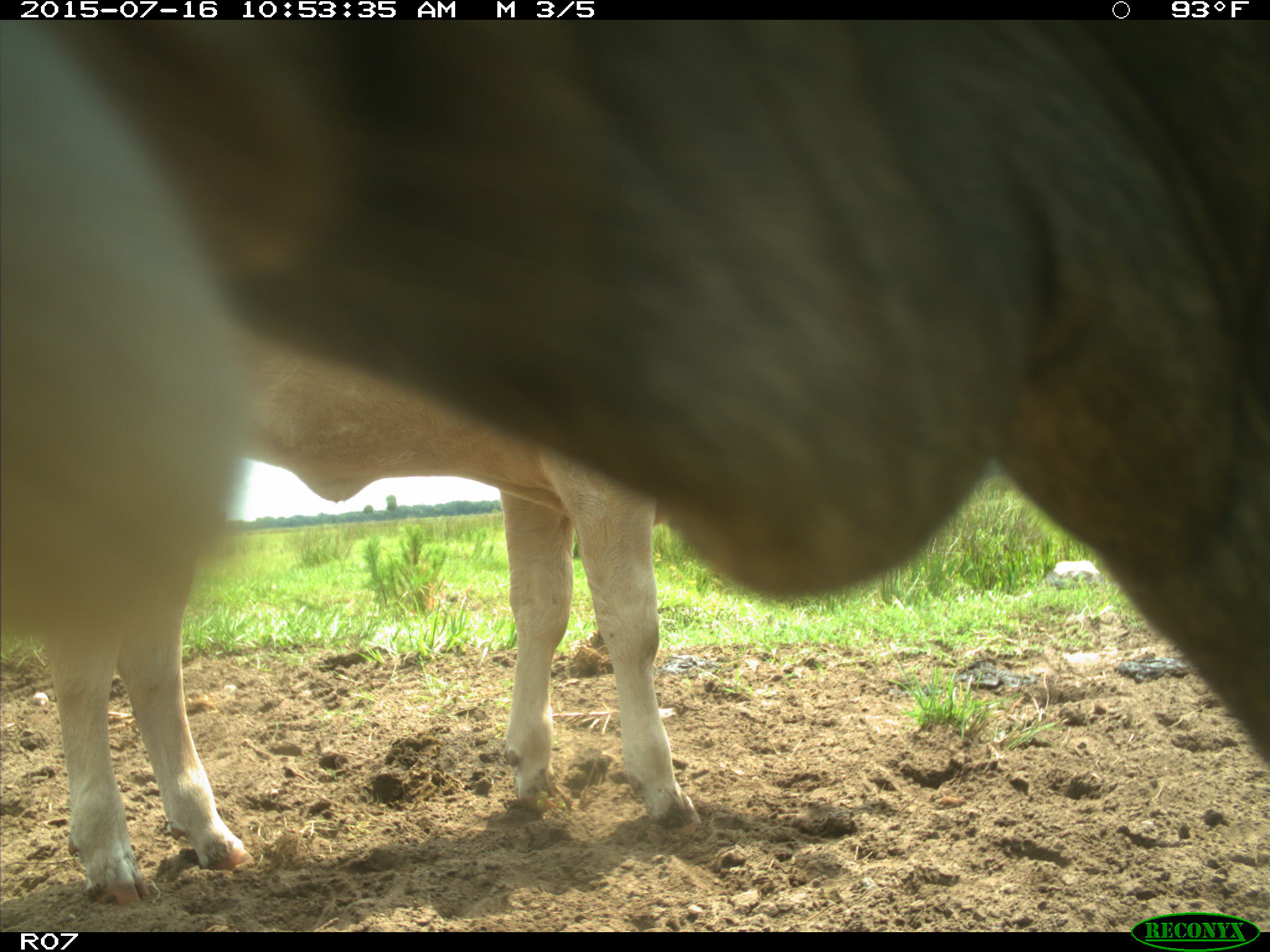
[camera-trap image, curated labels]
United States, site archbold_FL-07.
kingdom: Animalia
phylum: Chordata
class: Mammalia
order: Artiodactyla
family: Bovidae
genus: Bos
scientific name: Bos taurus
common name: domestic cow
Bos taurus (domestic cow).